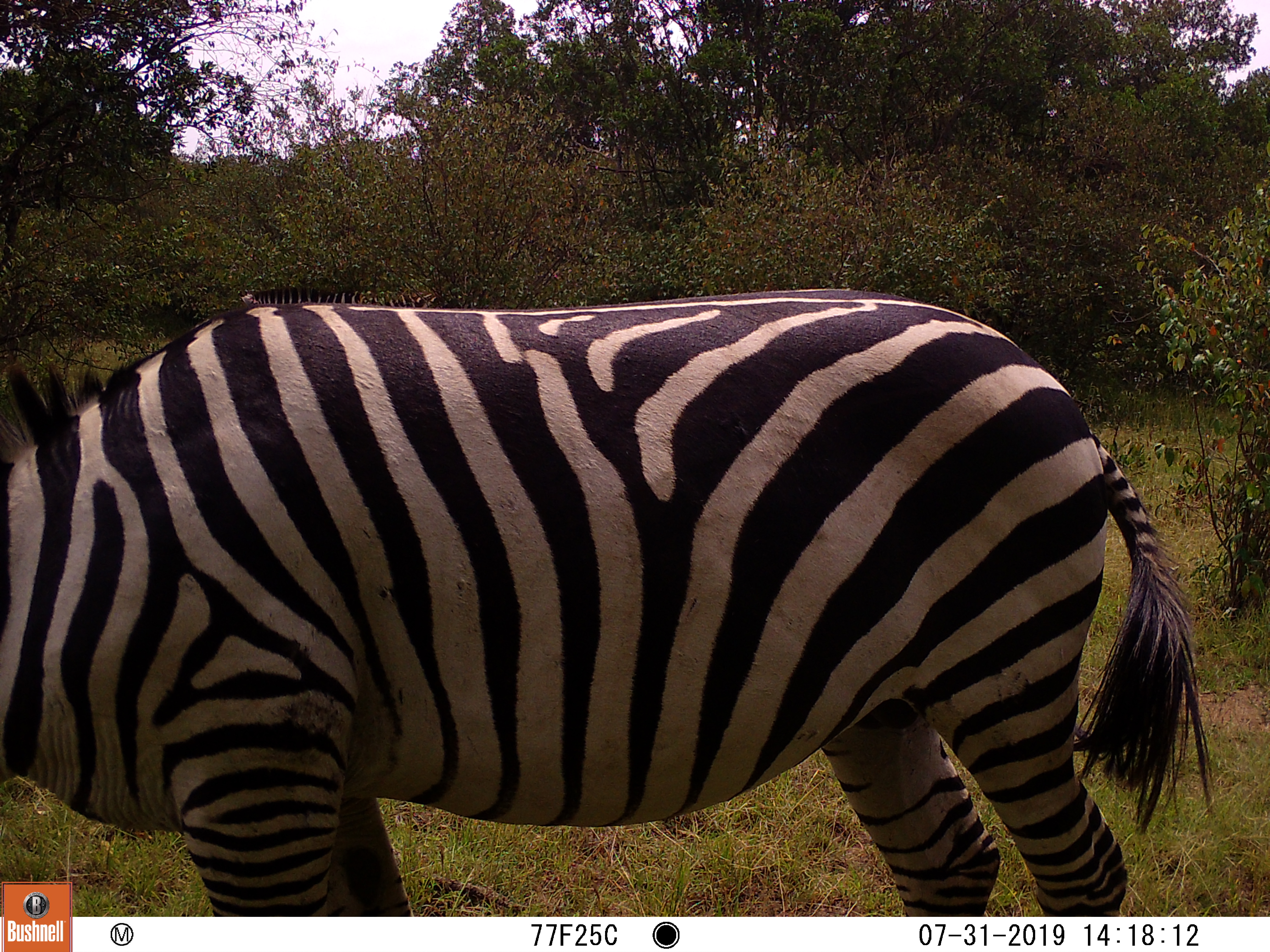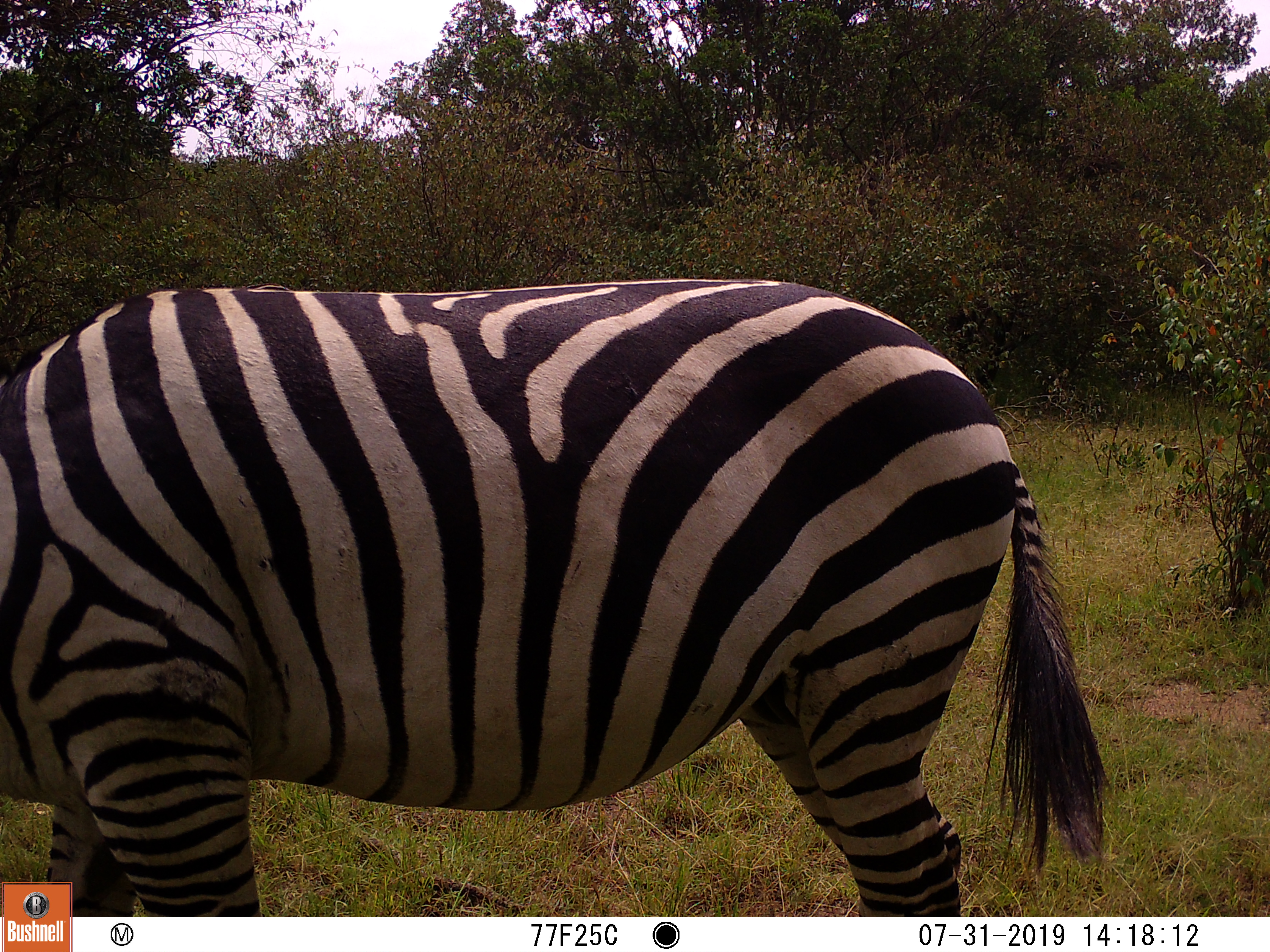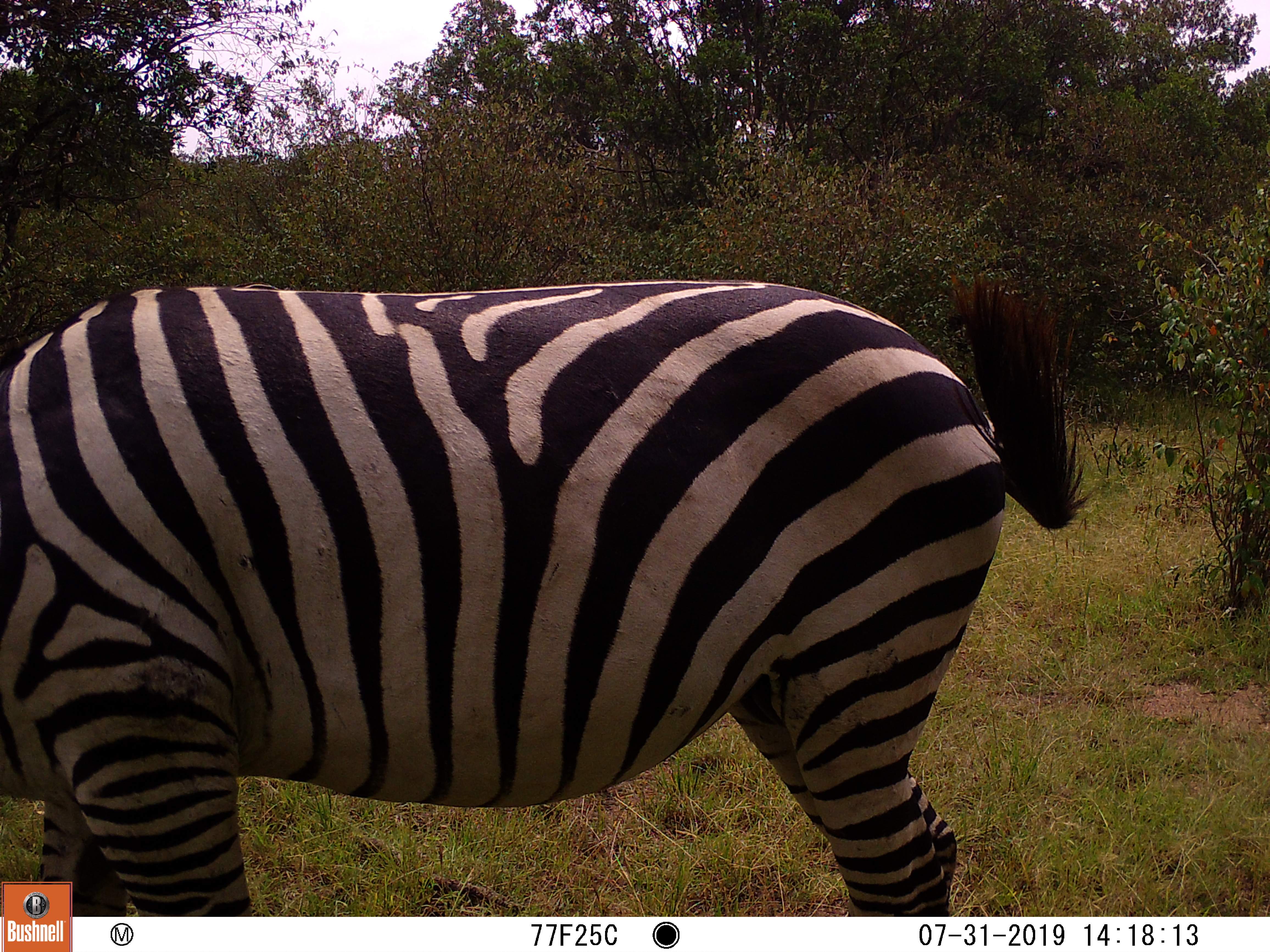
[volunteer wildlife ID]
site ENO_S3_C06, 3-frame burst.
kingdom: Animalia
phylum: Chordata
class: Mammalia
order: Perissodactyla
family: Equidae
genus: Equus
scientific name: Equus quagga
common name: plains zebra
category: zebraplains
Zebraplains (plains zebra) (Equus quagga), count 1. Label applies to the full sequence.